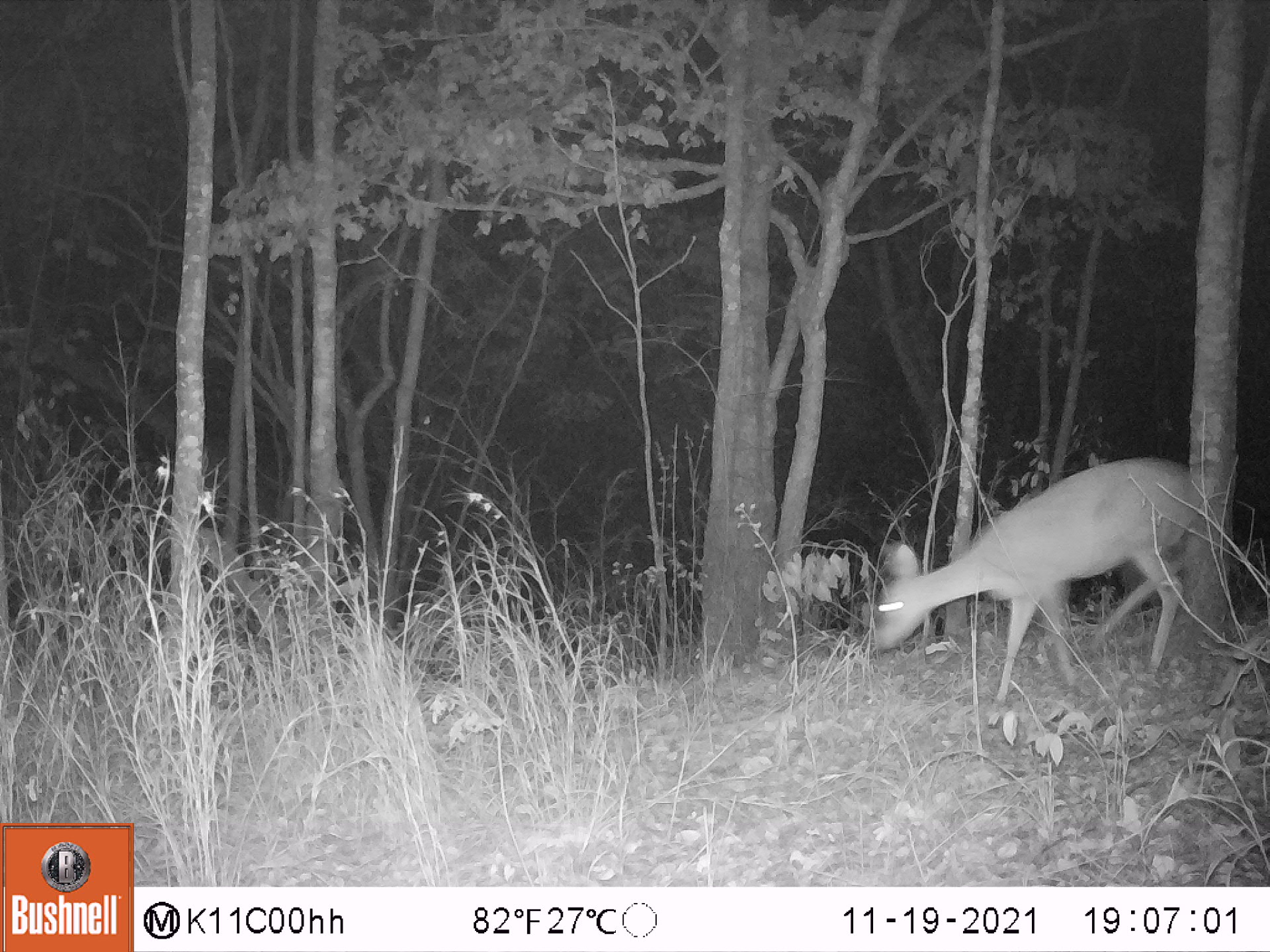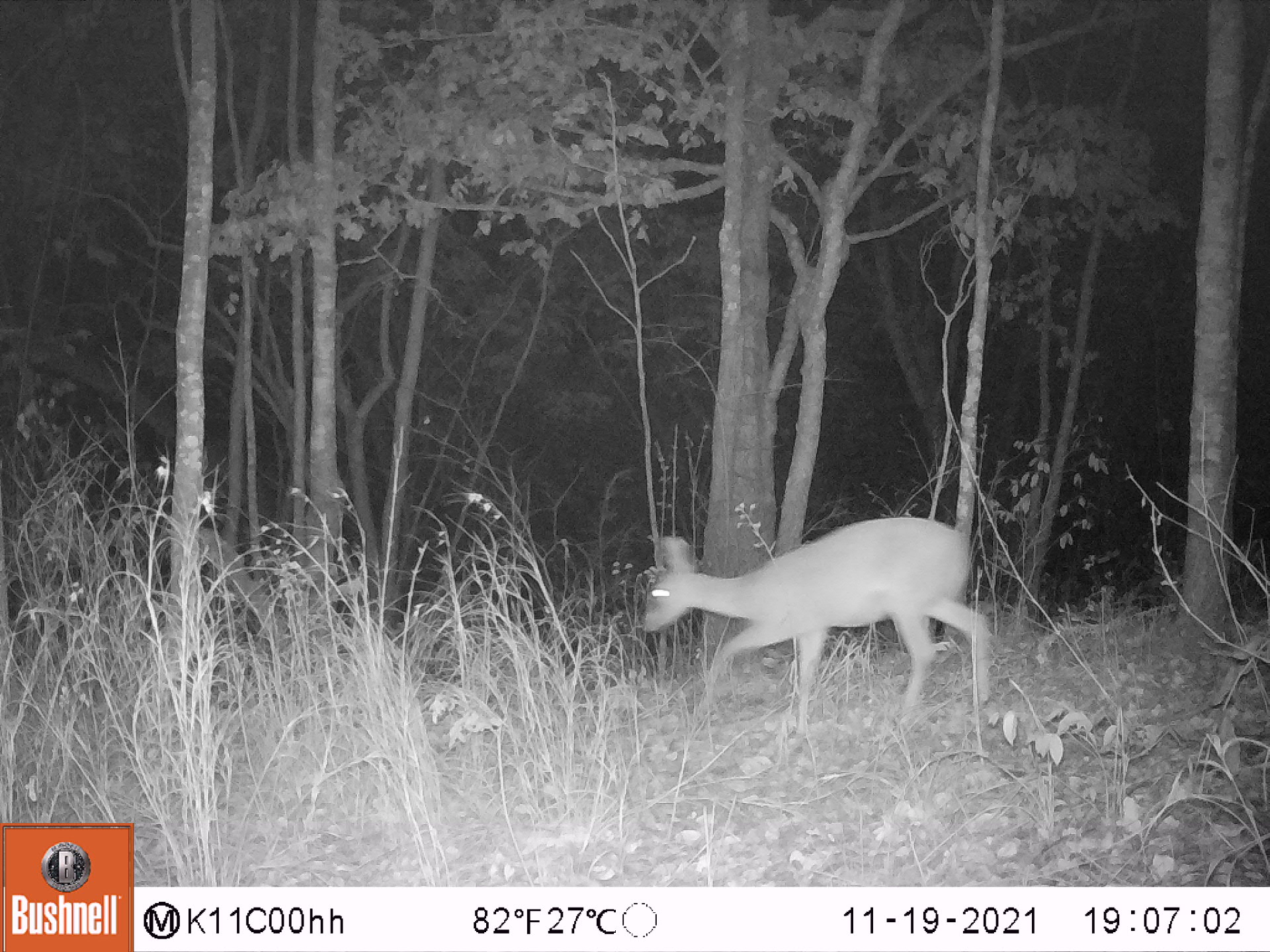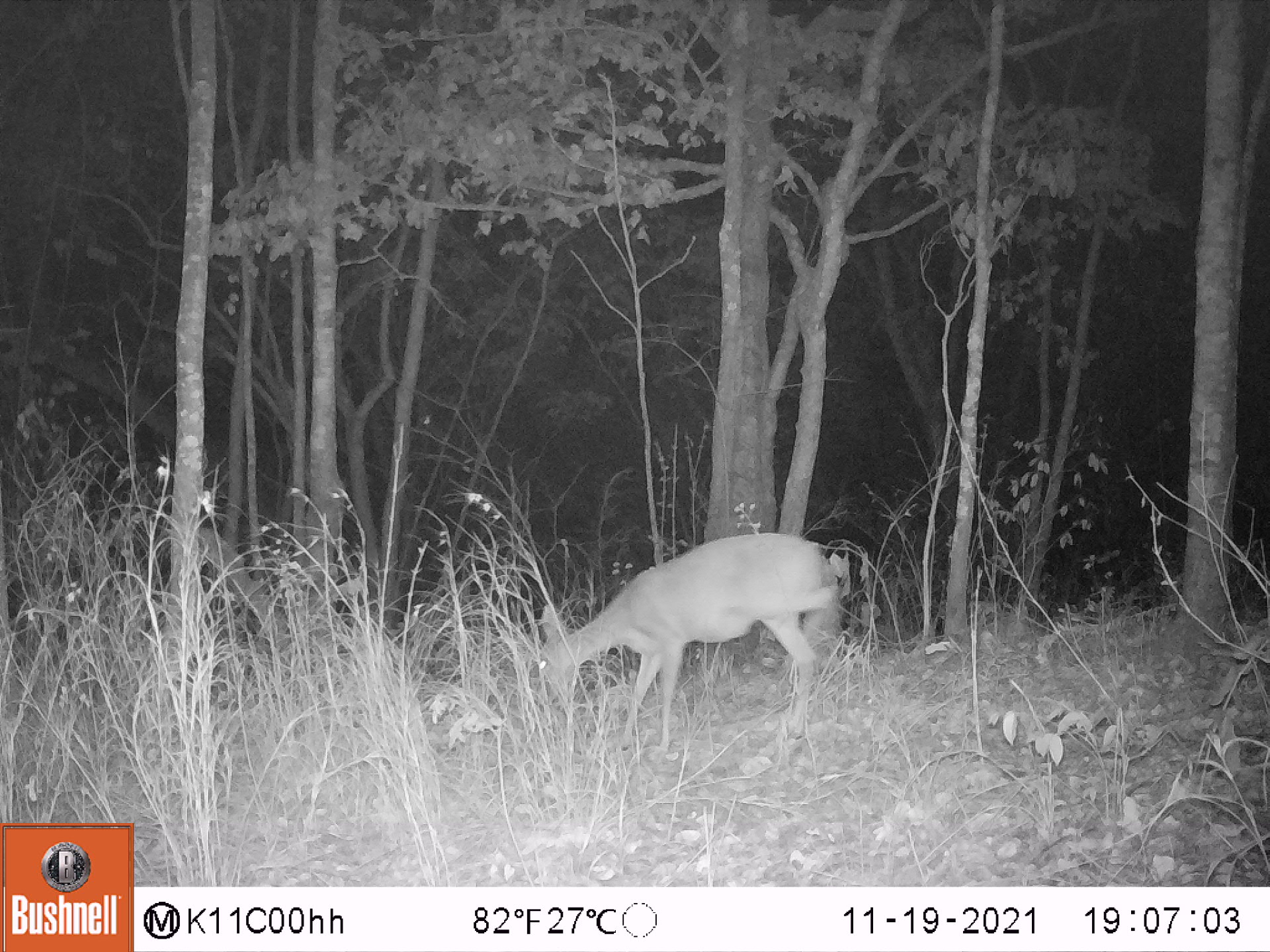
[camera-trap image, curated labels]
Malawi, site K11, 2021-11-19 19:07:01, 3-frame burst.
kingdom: Animalia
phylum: Chordata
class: Mammalia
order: Artiodactyla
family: Bovidae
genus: Sylvicapra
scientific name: Sylvicapra grimmia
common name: common duiker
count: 1